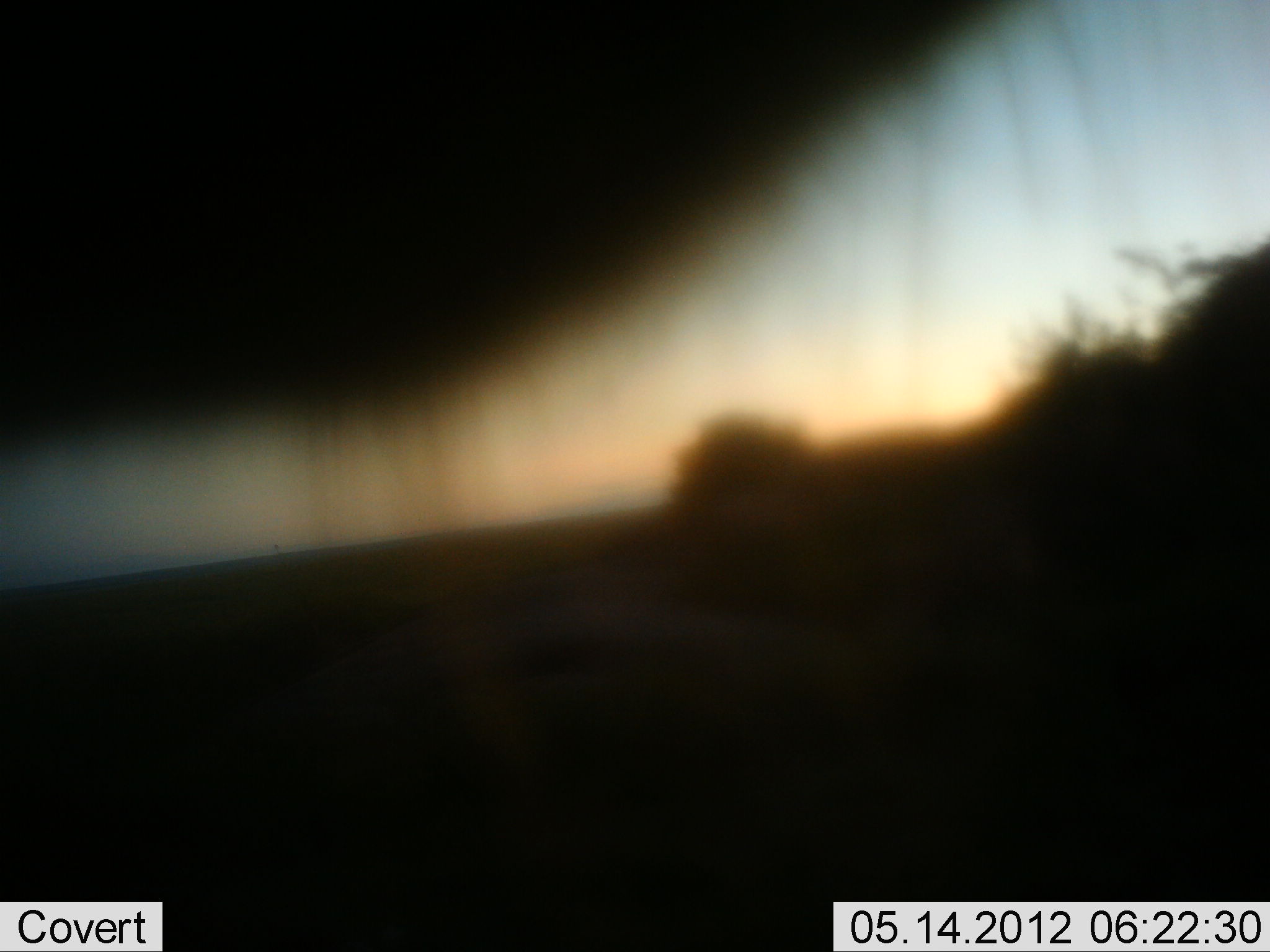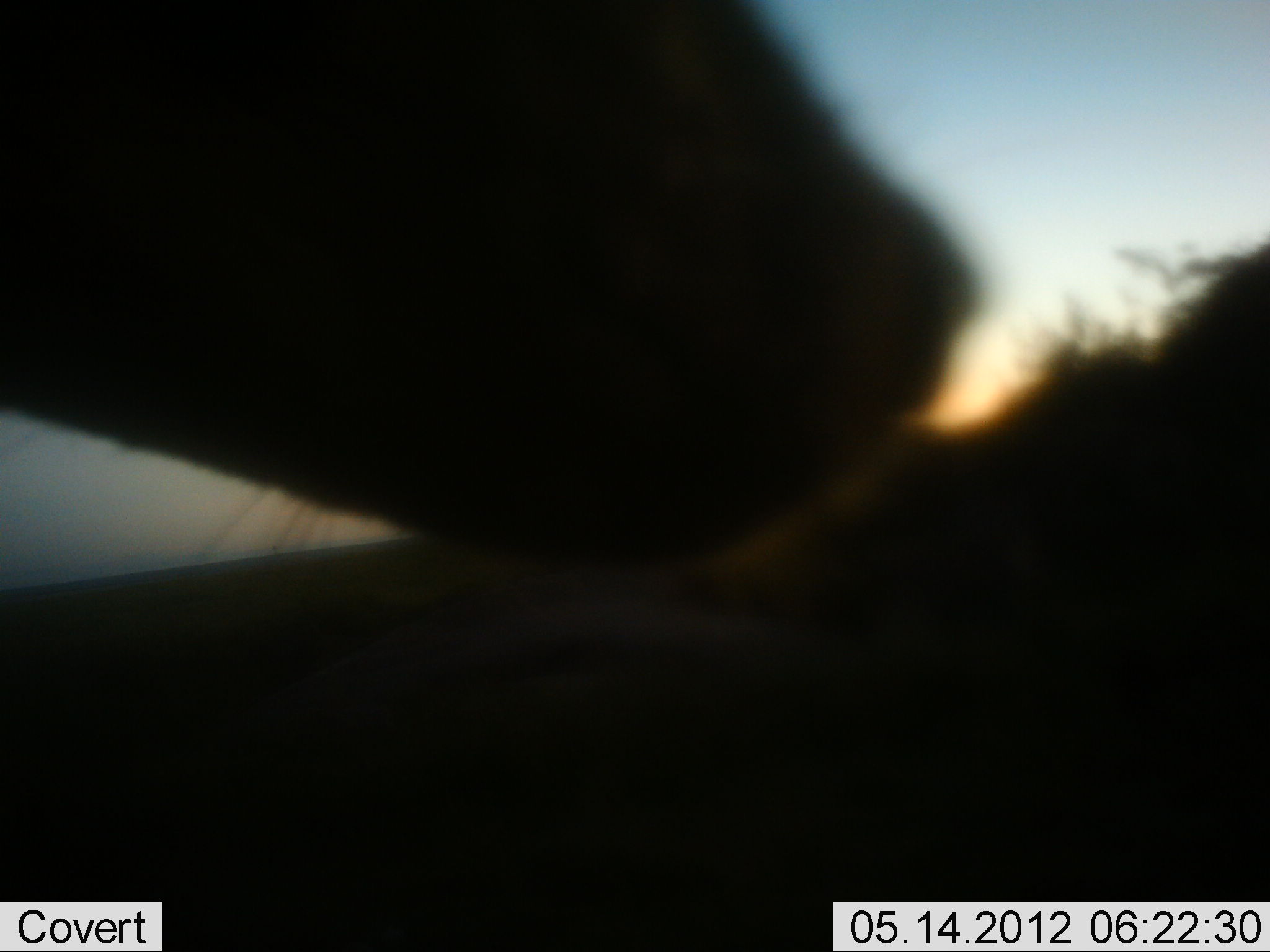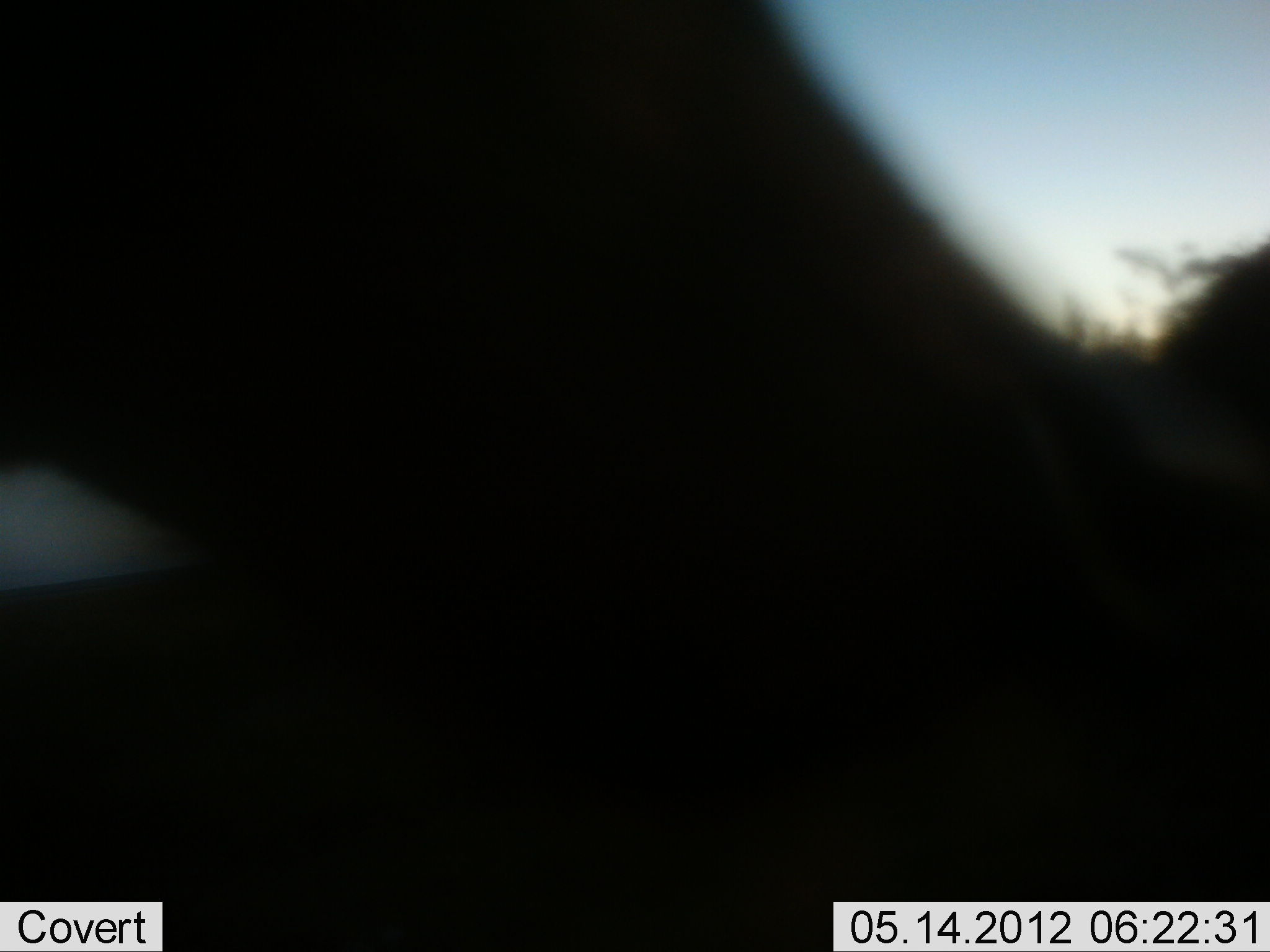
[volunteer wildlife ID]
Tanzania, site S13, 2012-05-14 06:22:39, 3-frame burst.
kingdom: Animalia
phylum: Chordata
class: Mammalia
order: Carnivora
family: Hyaenidae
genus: Crocuta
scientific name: Crocuta crocuta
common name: spotted hyena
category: hyenaspotted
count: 1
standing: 80%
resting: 0%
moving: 20%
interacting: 10%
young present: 0%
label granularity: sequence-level